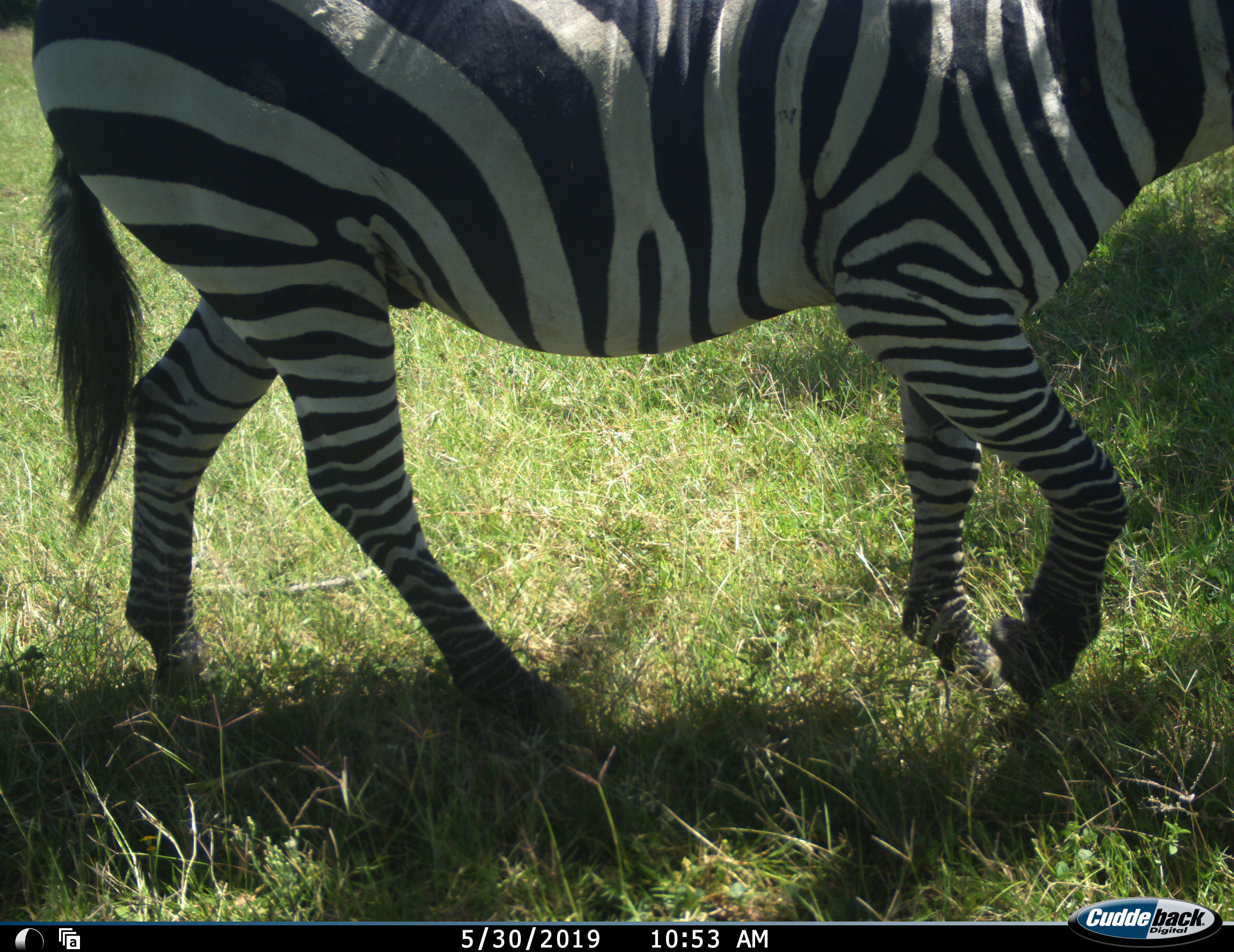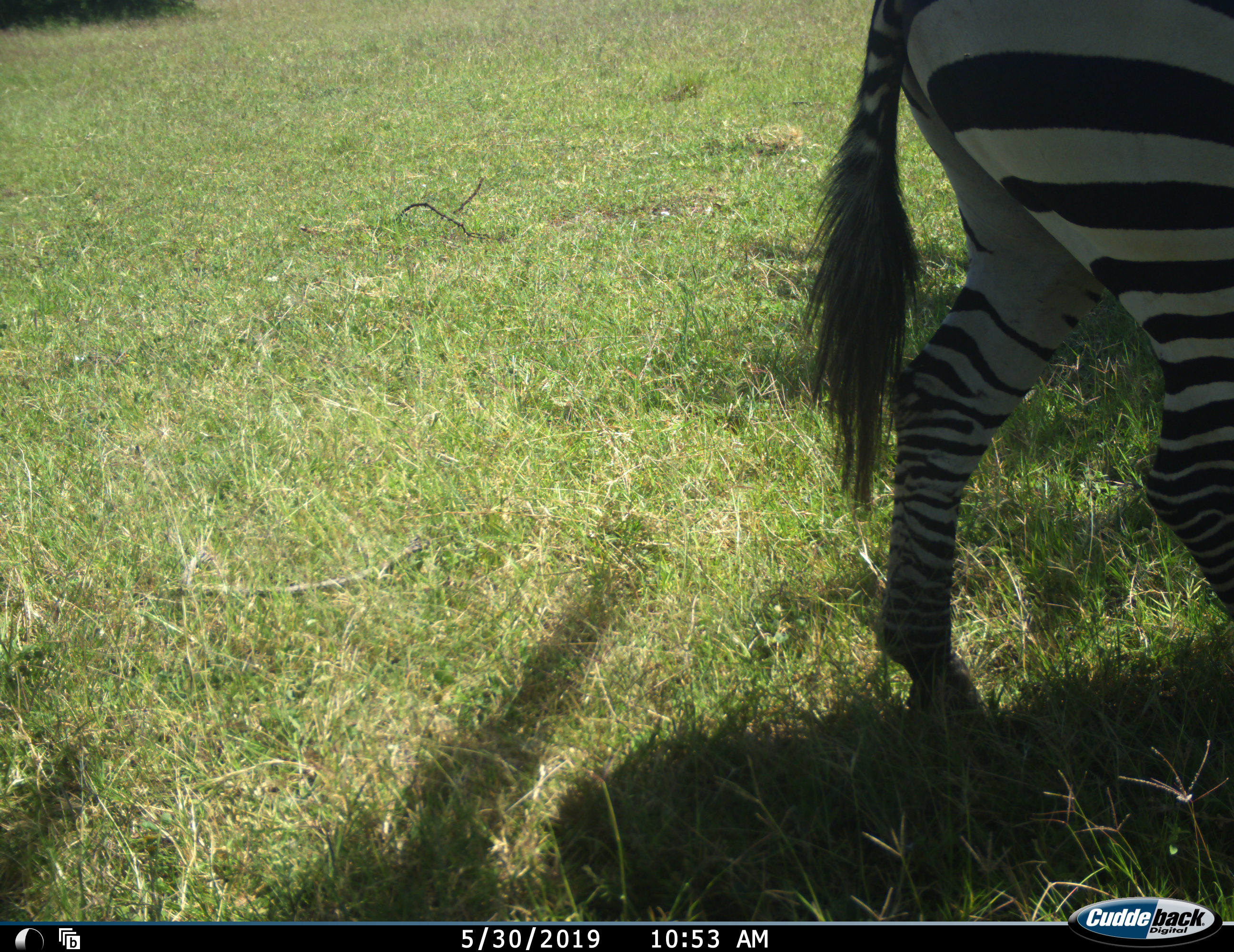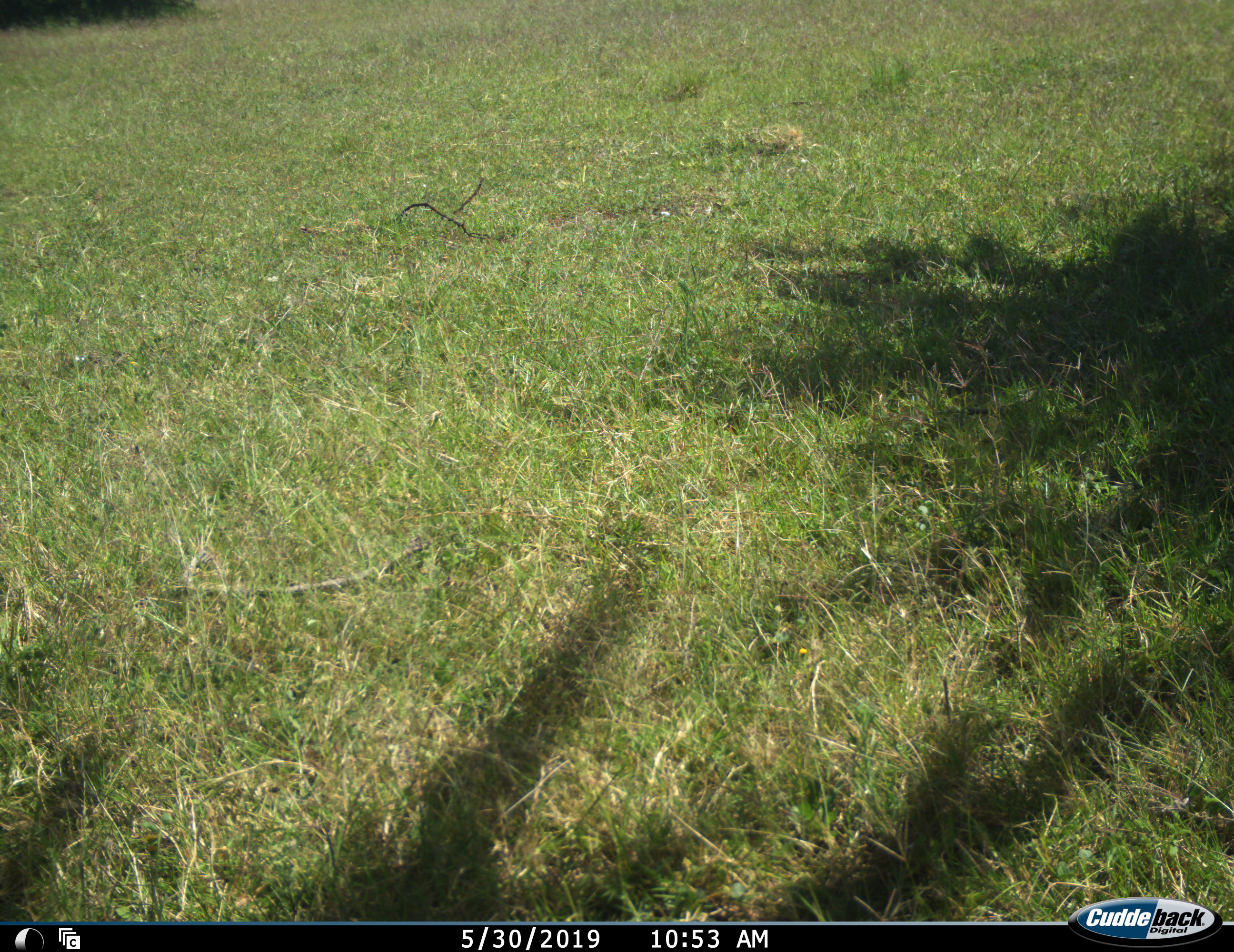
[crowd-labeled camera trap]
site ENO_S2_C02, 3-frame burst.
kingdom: Animalia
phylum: Chordata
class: Mammalia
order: Perissodactyla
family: Equidae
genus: Equus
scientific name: Equus quagga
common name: plains zebra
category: zebraplains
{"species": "zebraplains (plains zebra) (Equus quagga)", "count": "1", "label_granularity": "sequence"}